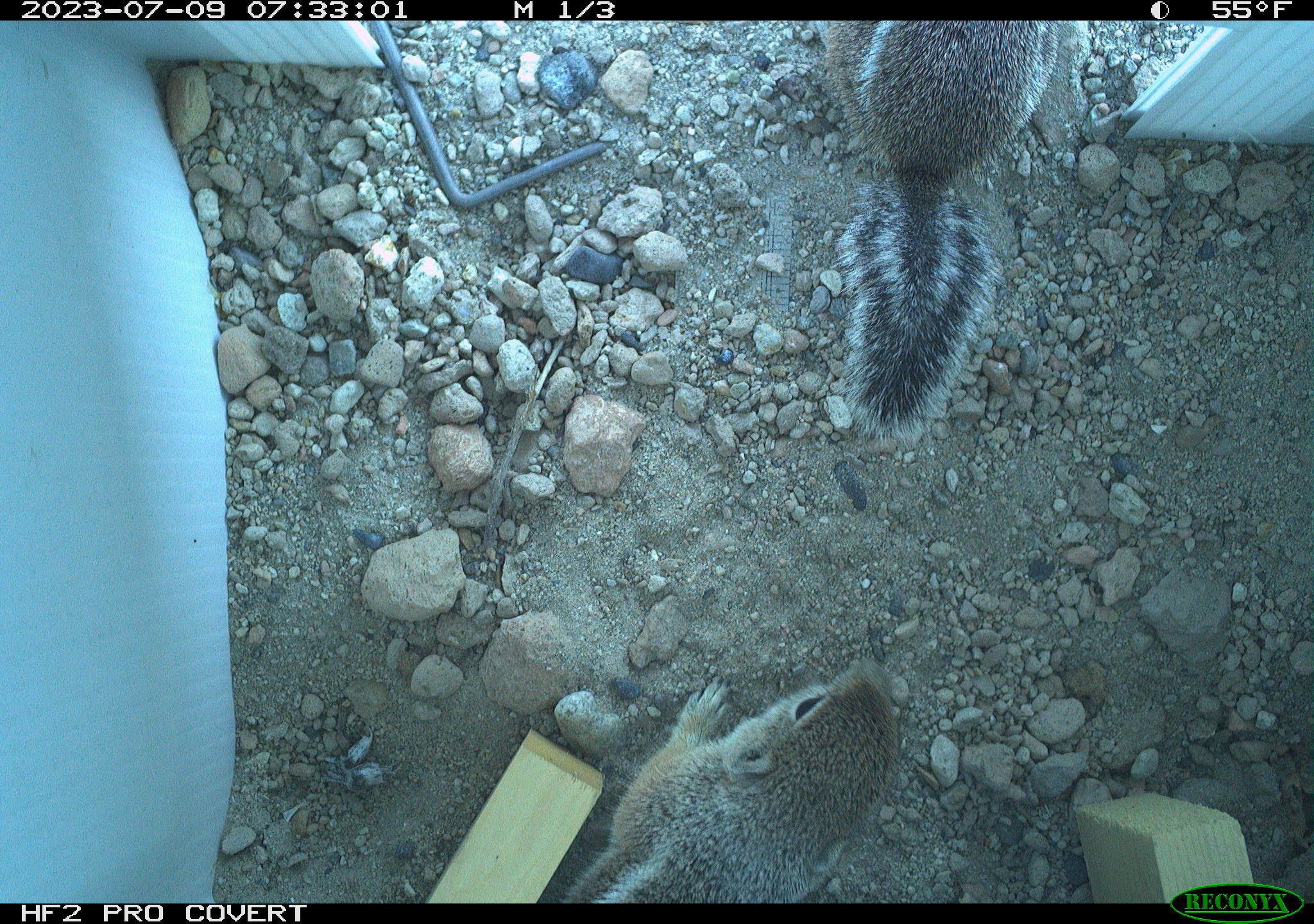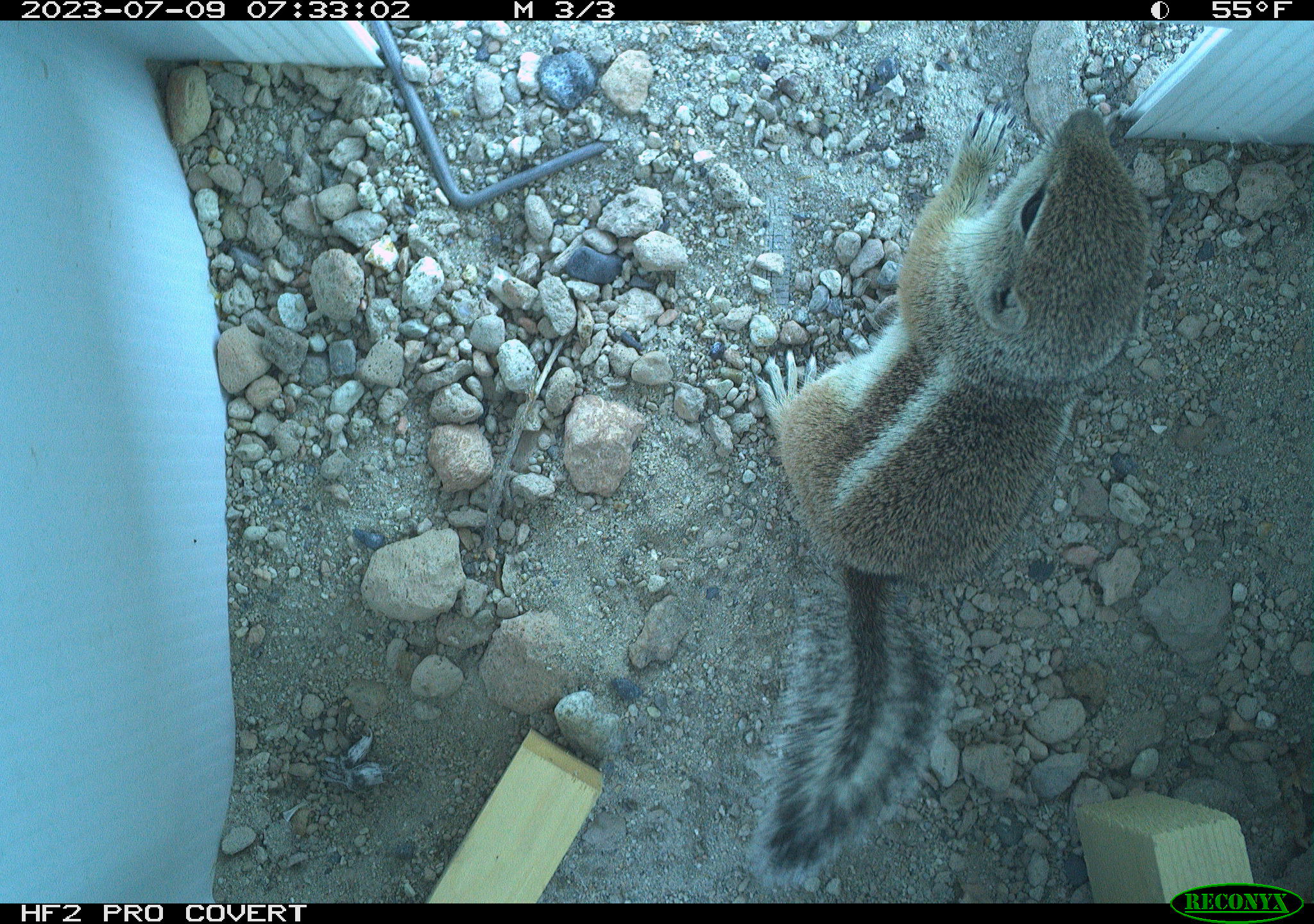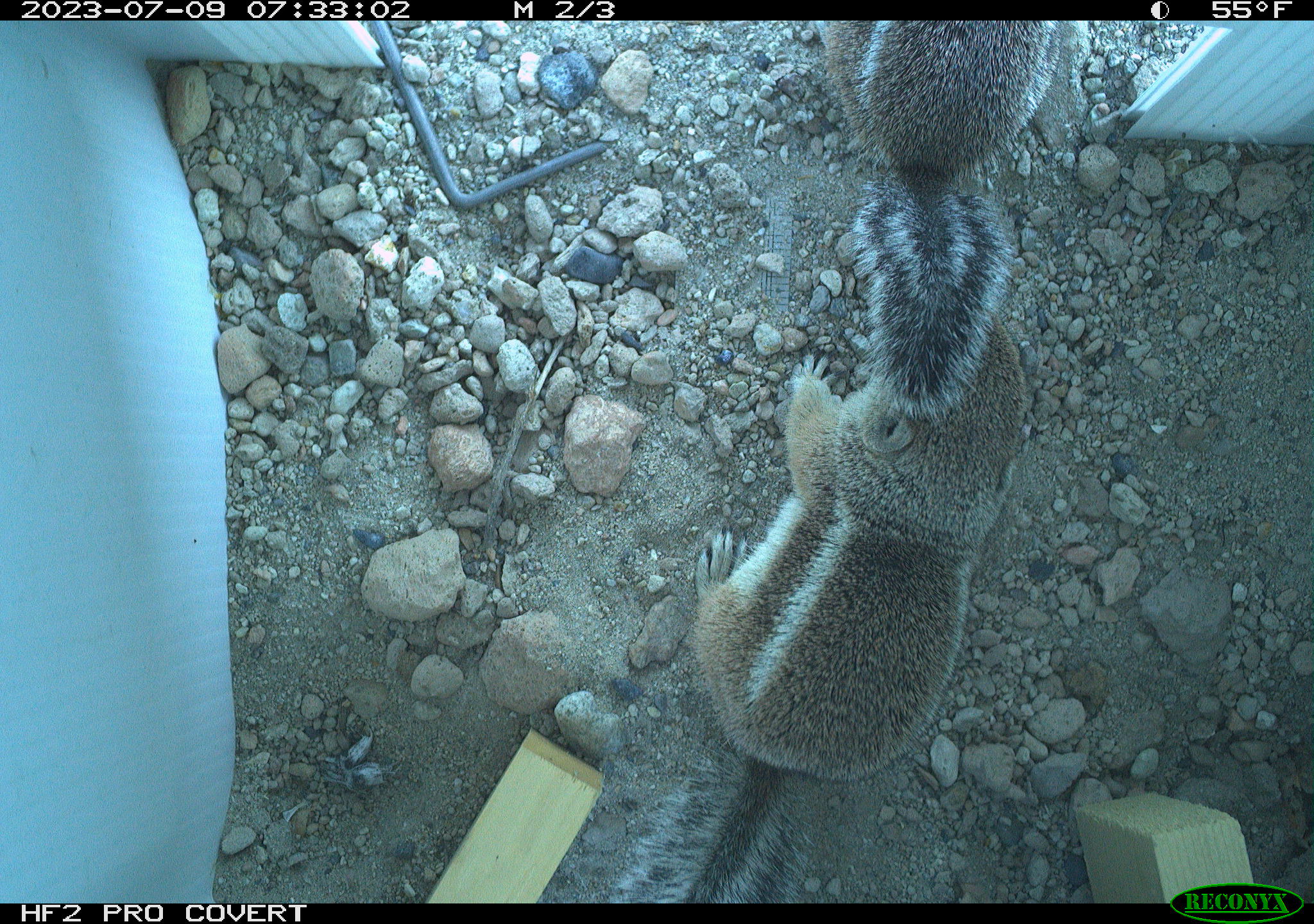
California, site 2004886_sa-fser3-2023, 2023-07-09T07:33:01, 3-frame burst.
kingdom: Animalia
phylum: Chordata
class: Mammalia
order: Rodentia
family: Sciuridae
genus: Ammospermophilus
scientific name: Ammospermophilus leucurus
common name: white-tailed antelope squirrel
White-tailed antelope squirrel (Ammospermophilus leucurus).